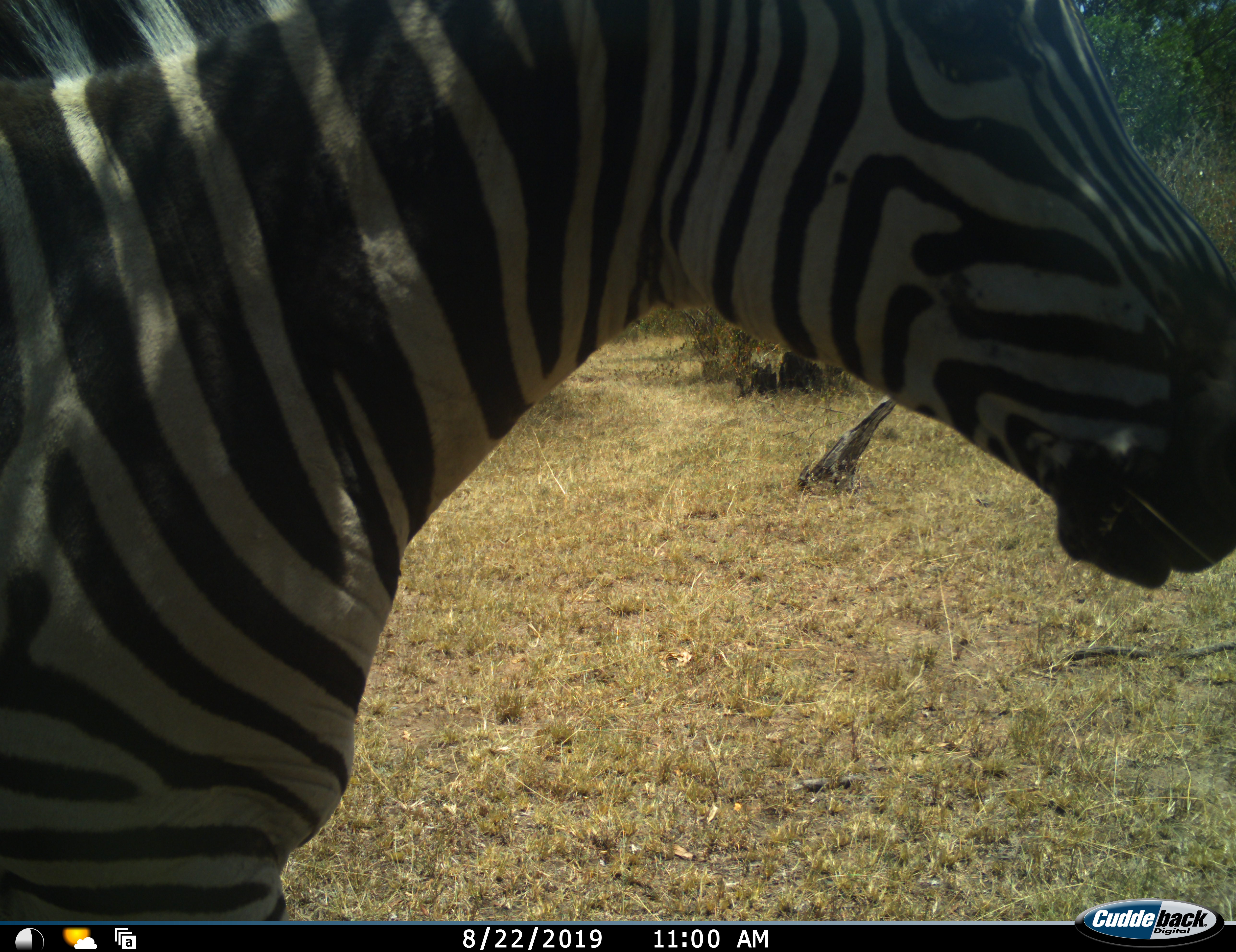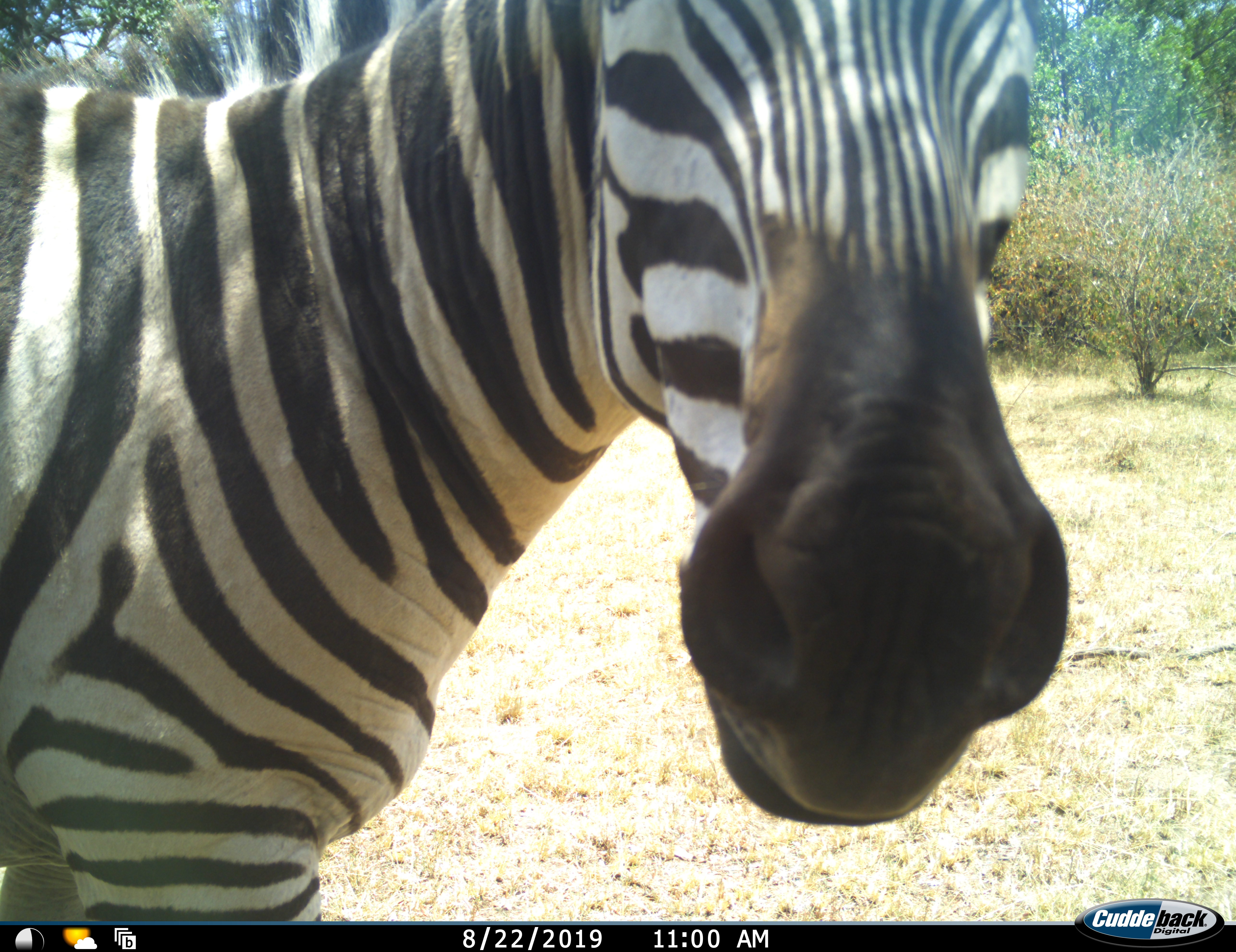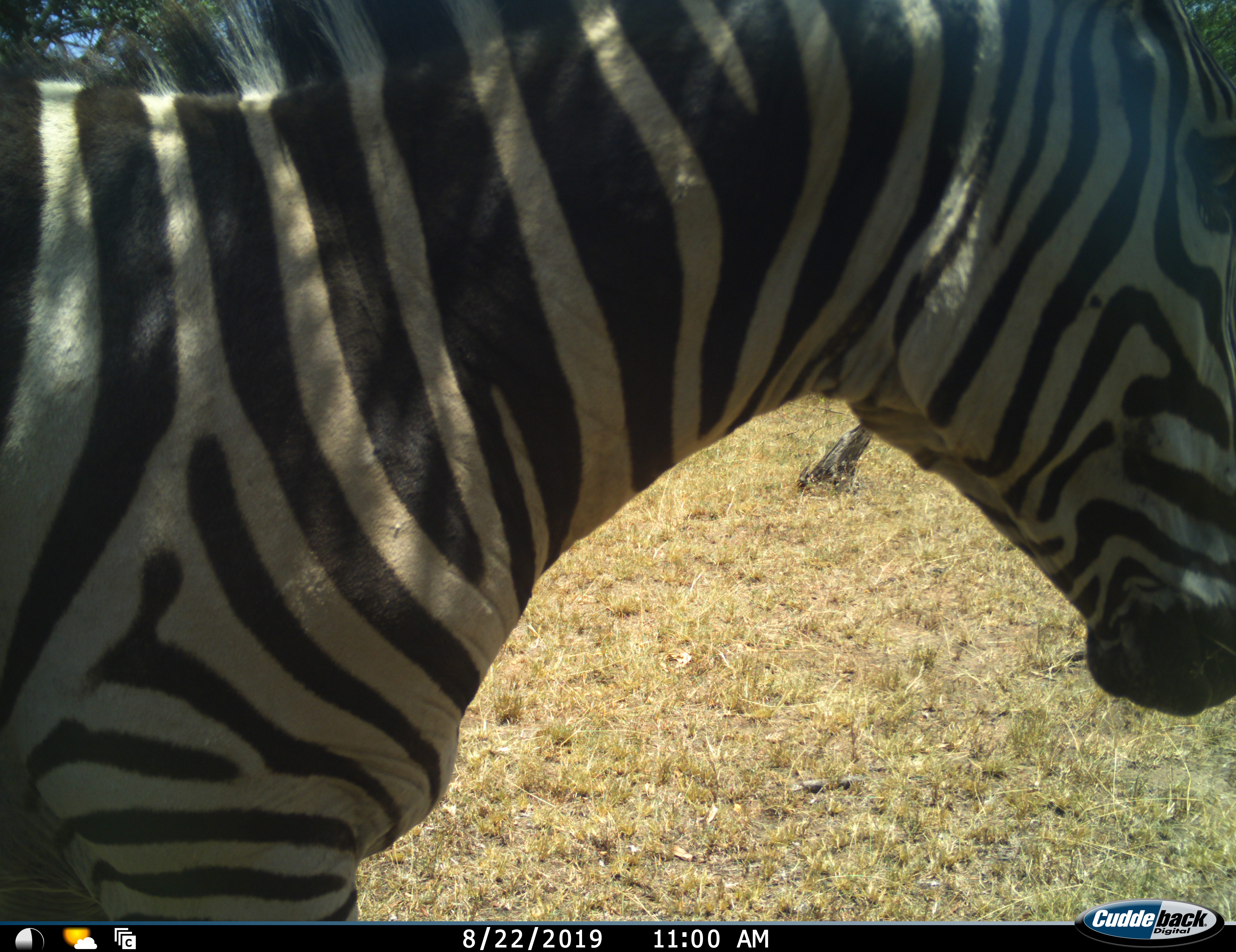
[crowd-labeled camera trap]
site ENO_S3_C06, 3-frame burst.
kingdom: Animalia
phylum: Chordata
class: Mammalia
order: Perissodactyla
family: Equidae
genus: Equus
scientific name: Equus quagga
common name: plains zebra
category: zebraplains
Zebraplains (plains zebra) (Equus quagga), count 1. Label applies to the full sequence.